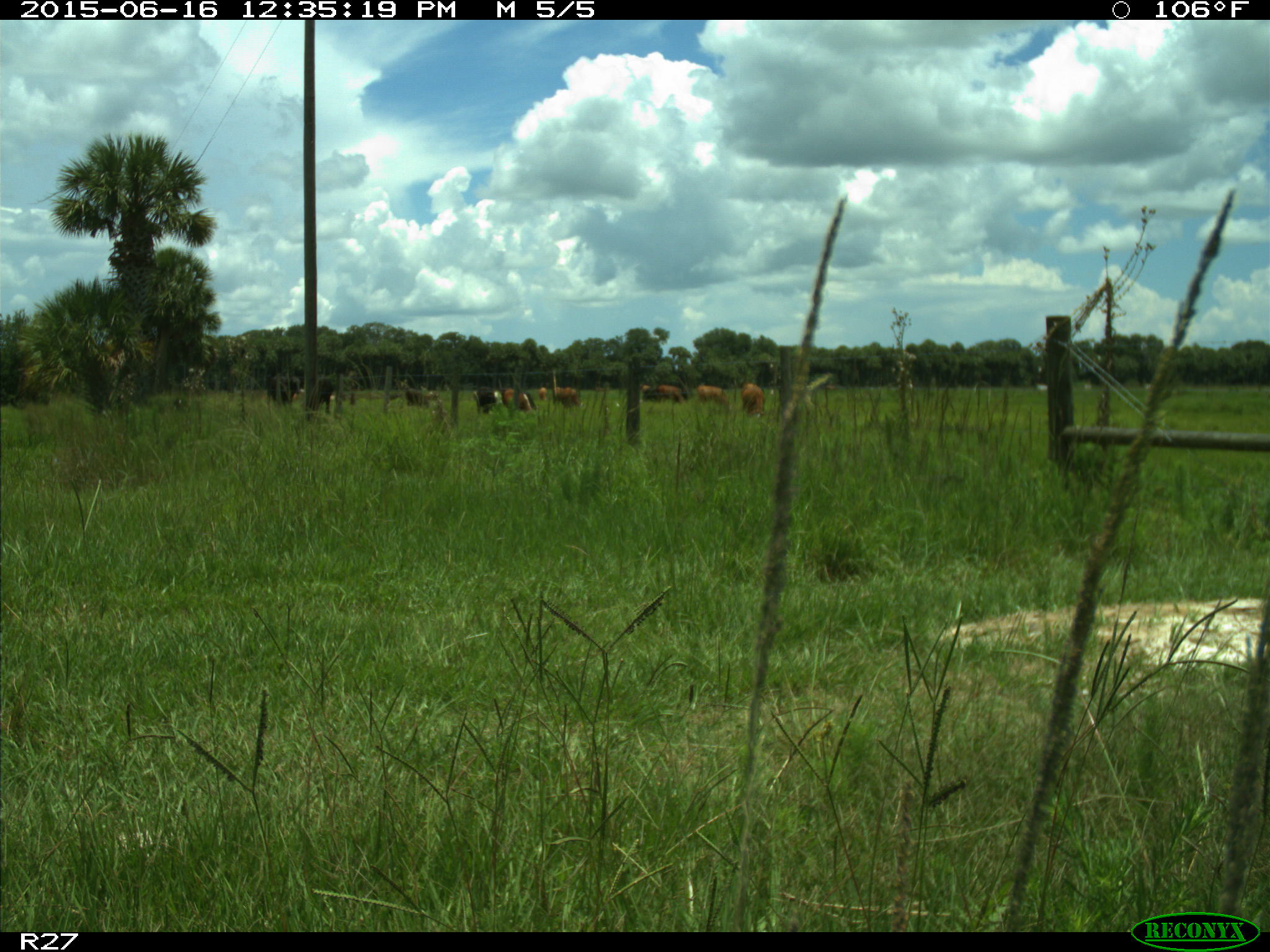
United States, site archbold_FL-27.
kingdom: Animalia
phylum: Chordata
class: Mammalia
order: Artiodactyla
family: Bovidae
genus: Bos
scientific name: Bos taurus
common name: domestic cow